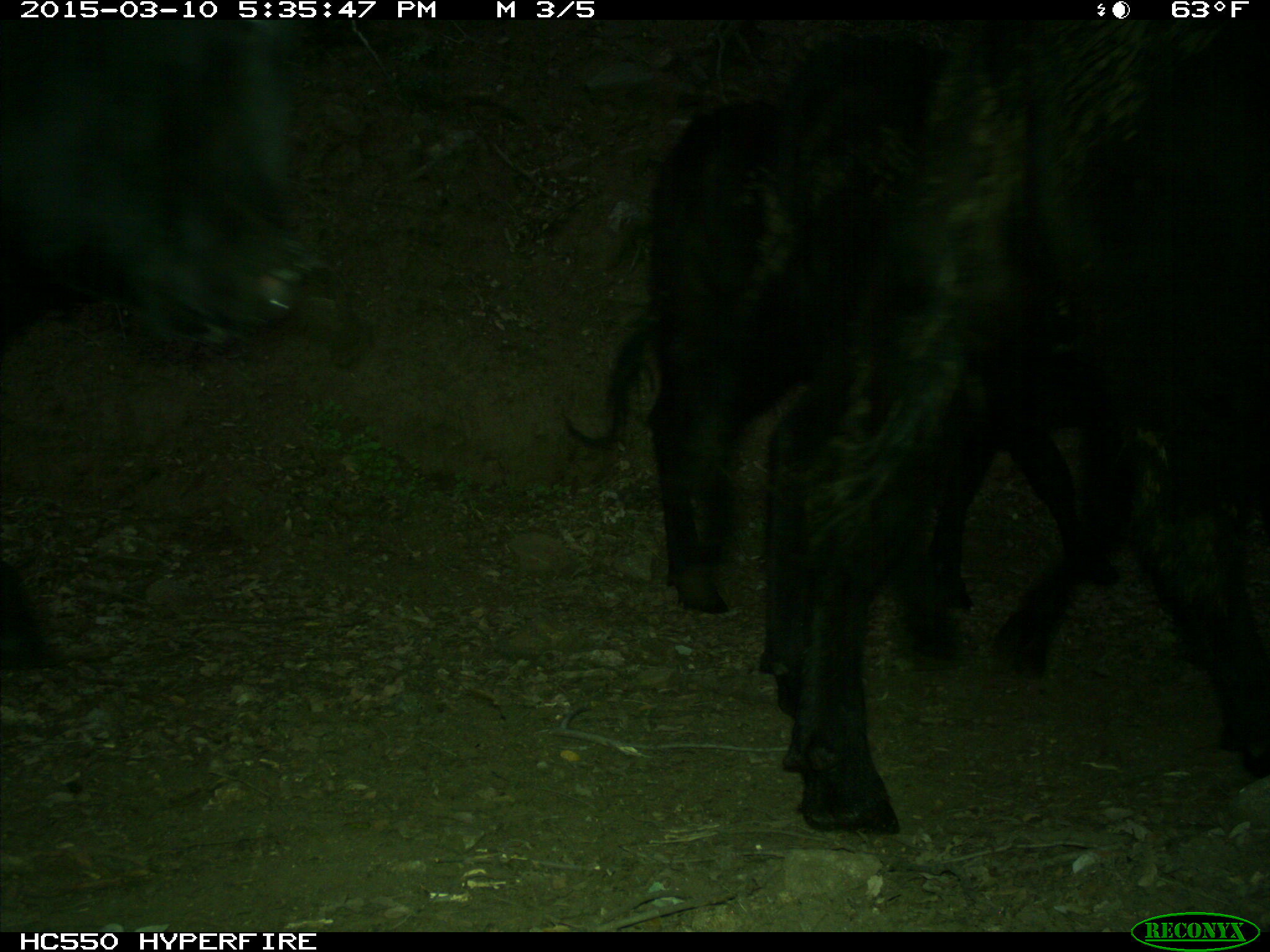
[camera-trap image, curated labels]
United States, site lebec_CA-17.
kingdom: Animalia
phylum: Chordata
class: Mammalia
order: Artiodactyla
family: Bovidae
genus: Bos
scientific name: Bos taurus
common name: domestic cow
Bos taurus (domestic cow).